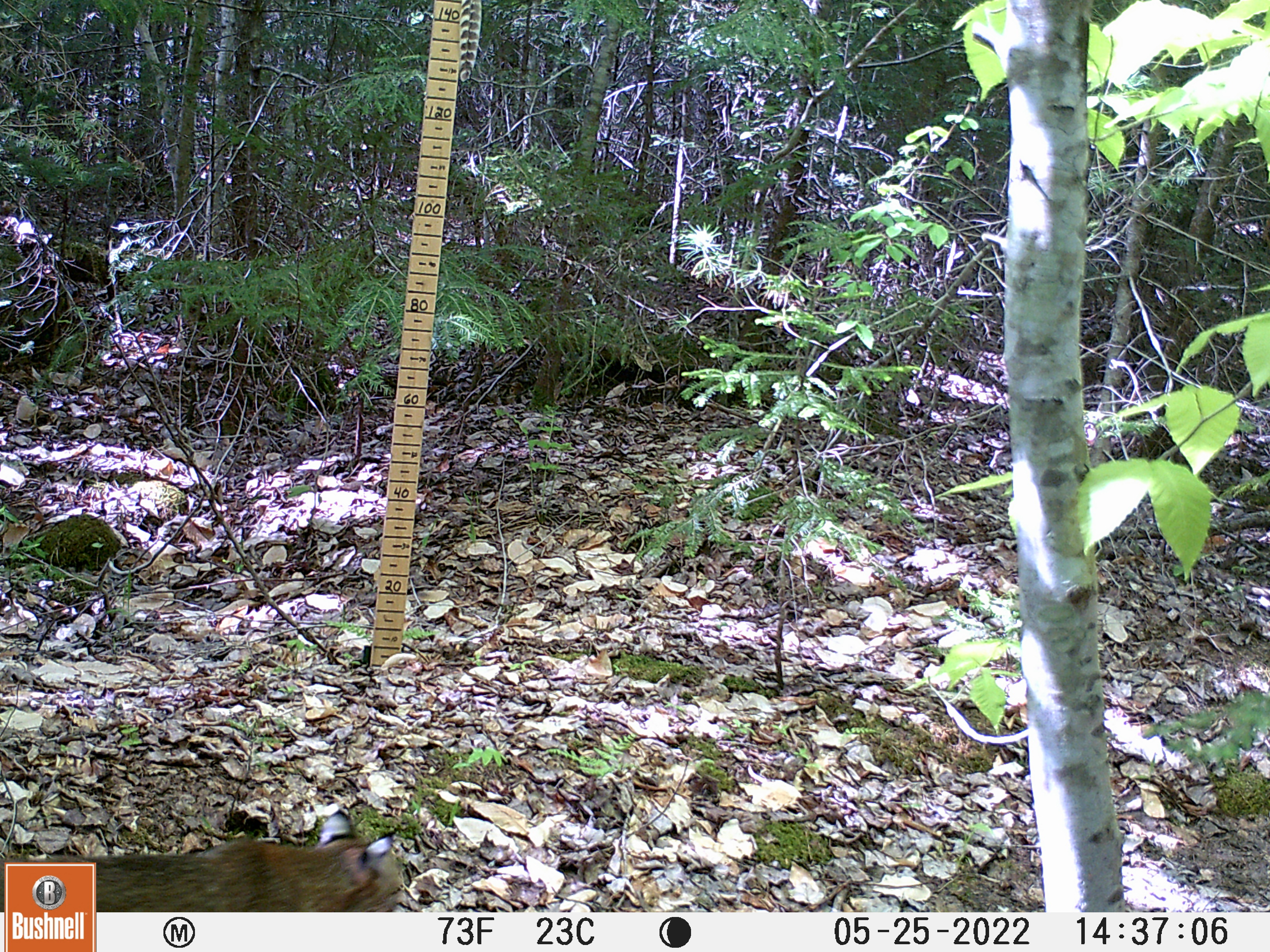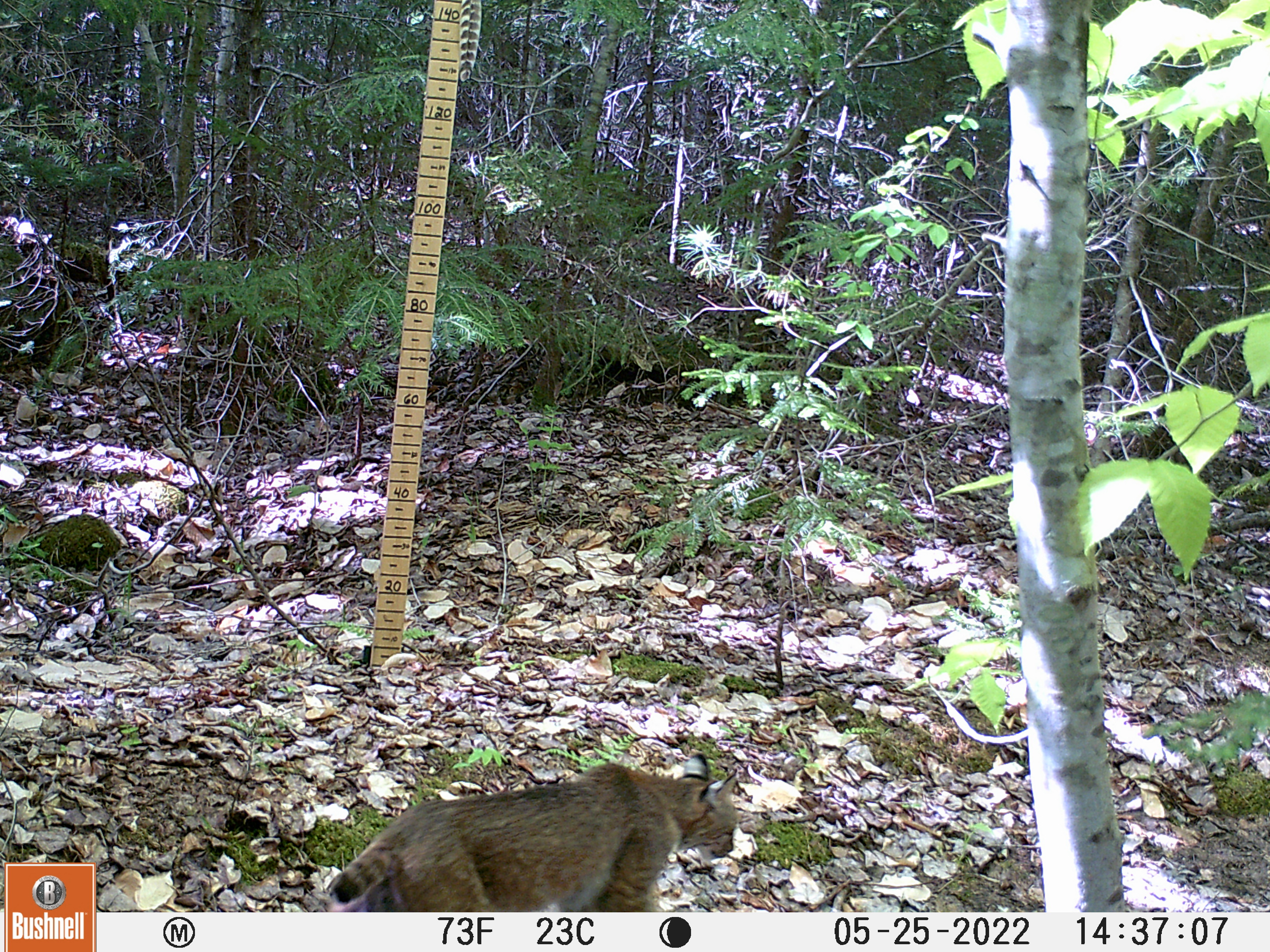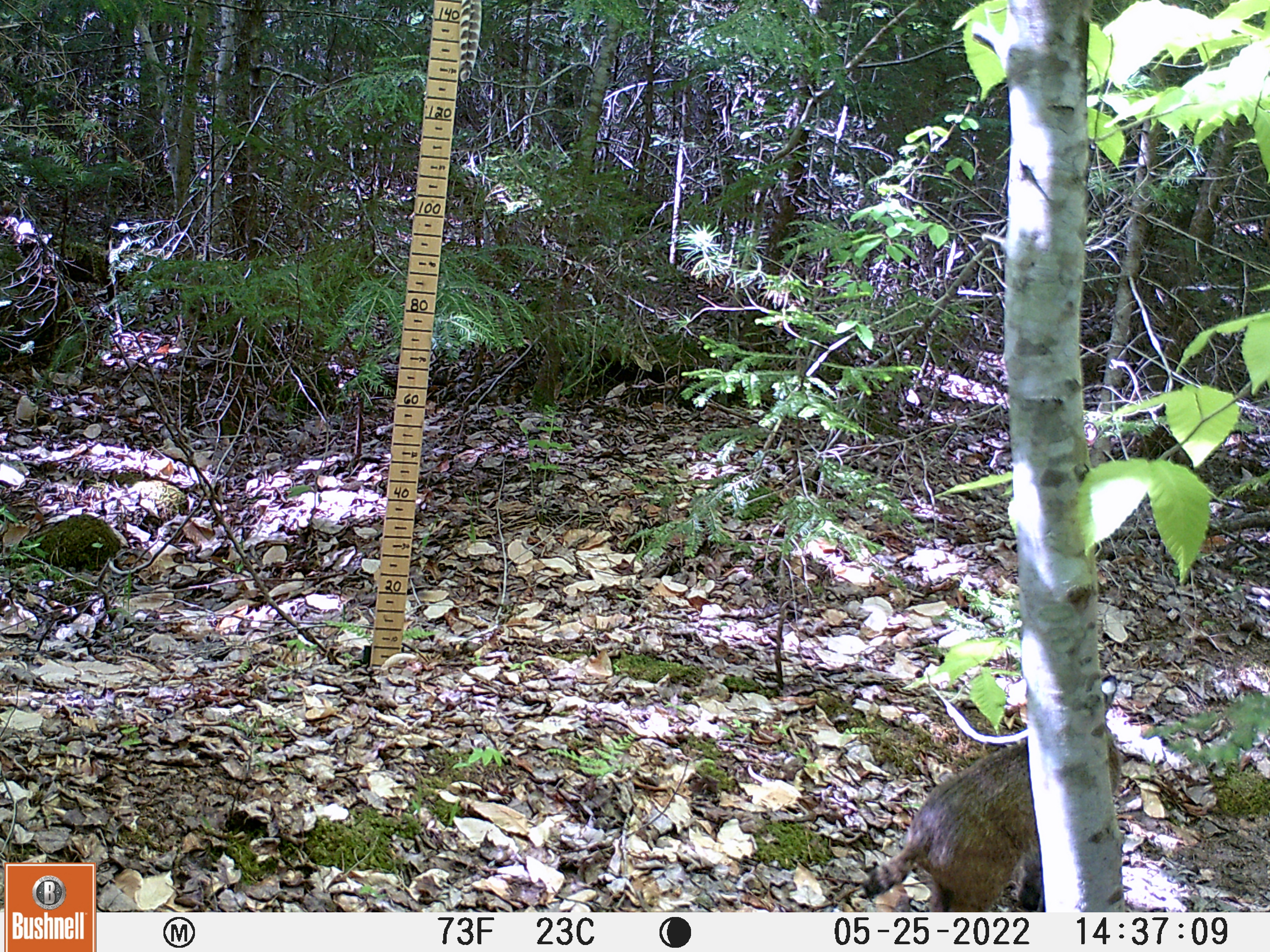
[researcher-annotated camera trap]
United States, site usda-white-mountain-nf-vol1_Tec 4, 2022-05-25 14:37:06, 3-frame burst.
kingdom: Animalia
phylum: Chordata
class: Mammalia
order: Carnivora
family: Felidae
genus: Lynx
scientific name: Lynx rufus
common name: bobcat